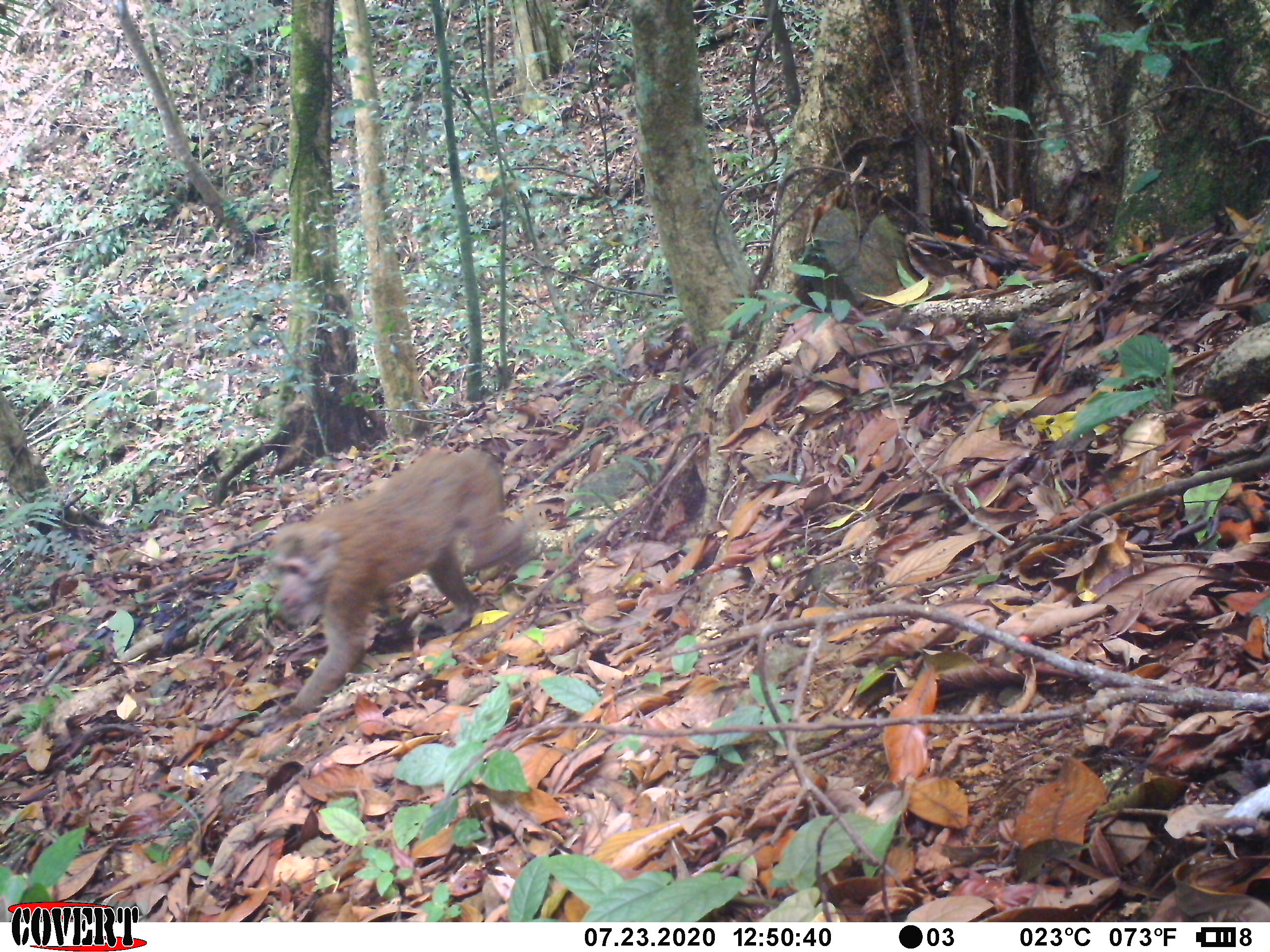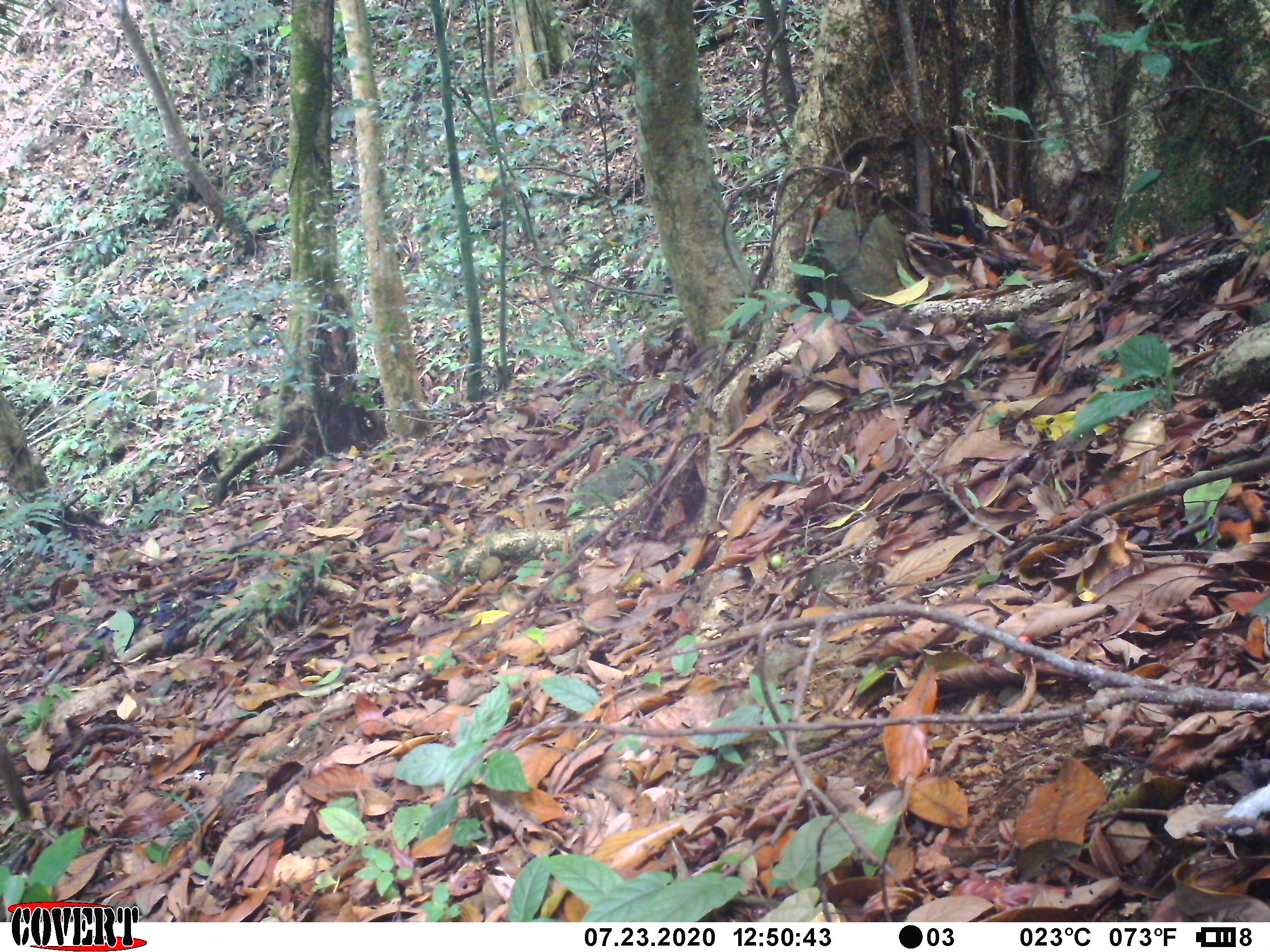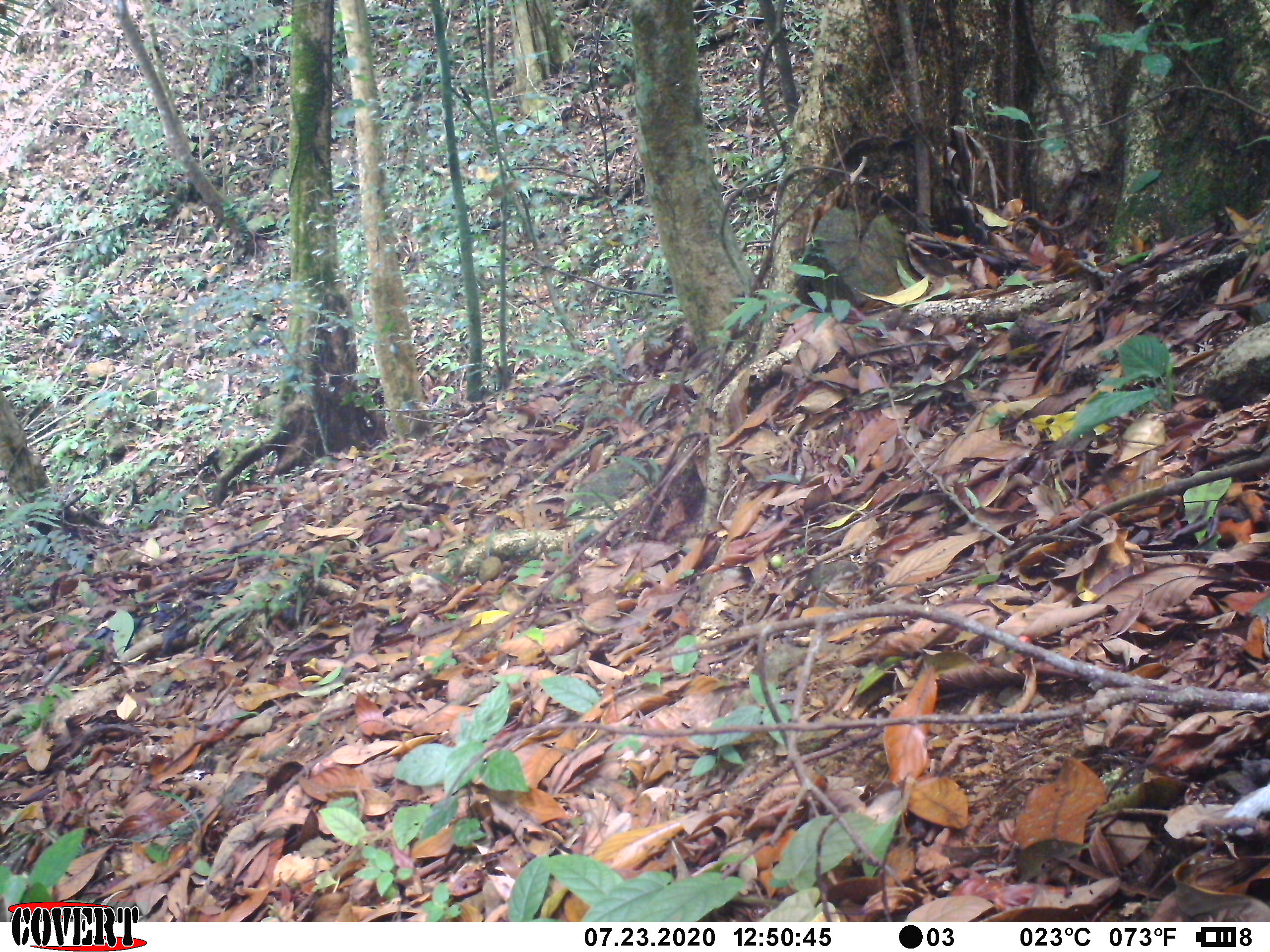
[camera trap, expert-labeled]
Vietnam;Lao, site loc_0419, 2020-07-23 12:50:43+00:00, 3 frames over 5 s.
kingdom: Animalia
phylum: Chordata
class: Mammalia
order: Primates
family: Cercopithecidae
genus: Macaca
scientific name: Macaca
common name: macaques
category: assam or rhesus macaque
Assam or rhesus macaque (macaques) (Macaca). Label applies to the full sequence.